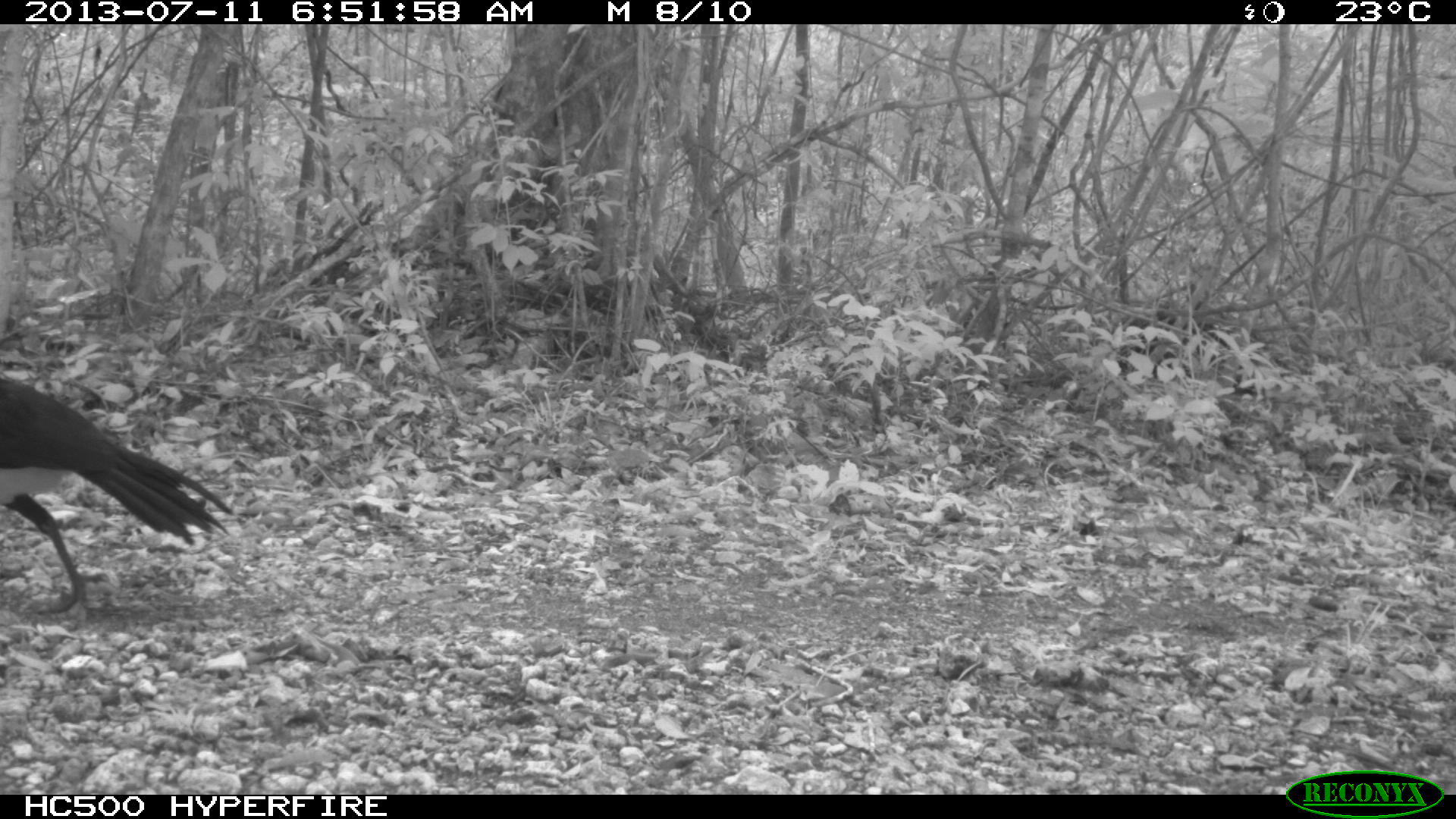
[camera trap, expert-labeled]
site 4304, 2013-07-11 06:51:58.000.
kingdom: Animalia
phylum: Chordata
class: Aves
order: Galliformes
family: Cracidae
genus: Crax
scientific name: Crax rubra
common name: great curassow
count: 2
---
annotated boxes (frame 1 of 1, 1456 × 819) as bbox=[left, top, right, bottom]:
crax rubra: bbox=[0, 378, 233, 613]